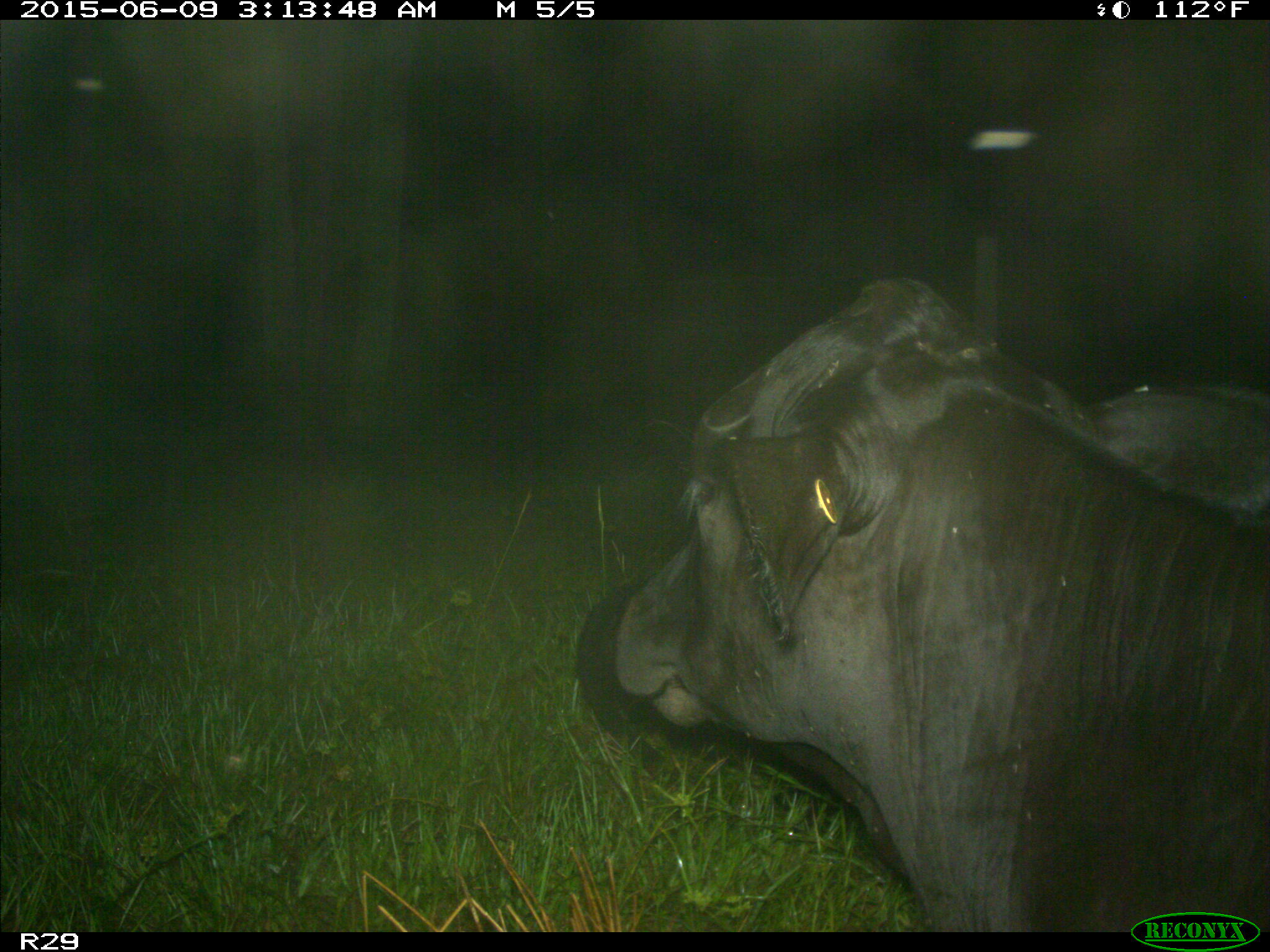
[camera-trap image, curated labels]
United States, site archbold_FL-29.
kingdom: Animalia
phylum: Chordata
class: Mammalia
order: Artiodactyla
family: Bovidae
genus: Bos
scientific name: Bos taurus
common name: domestic cow